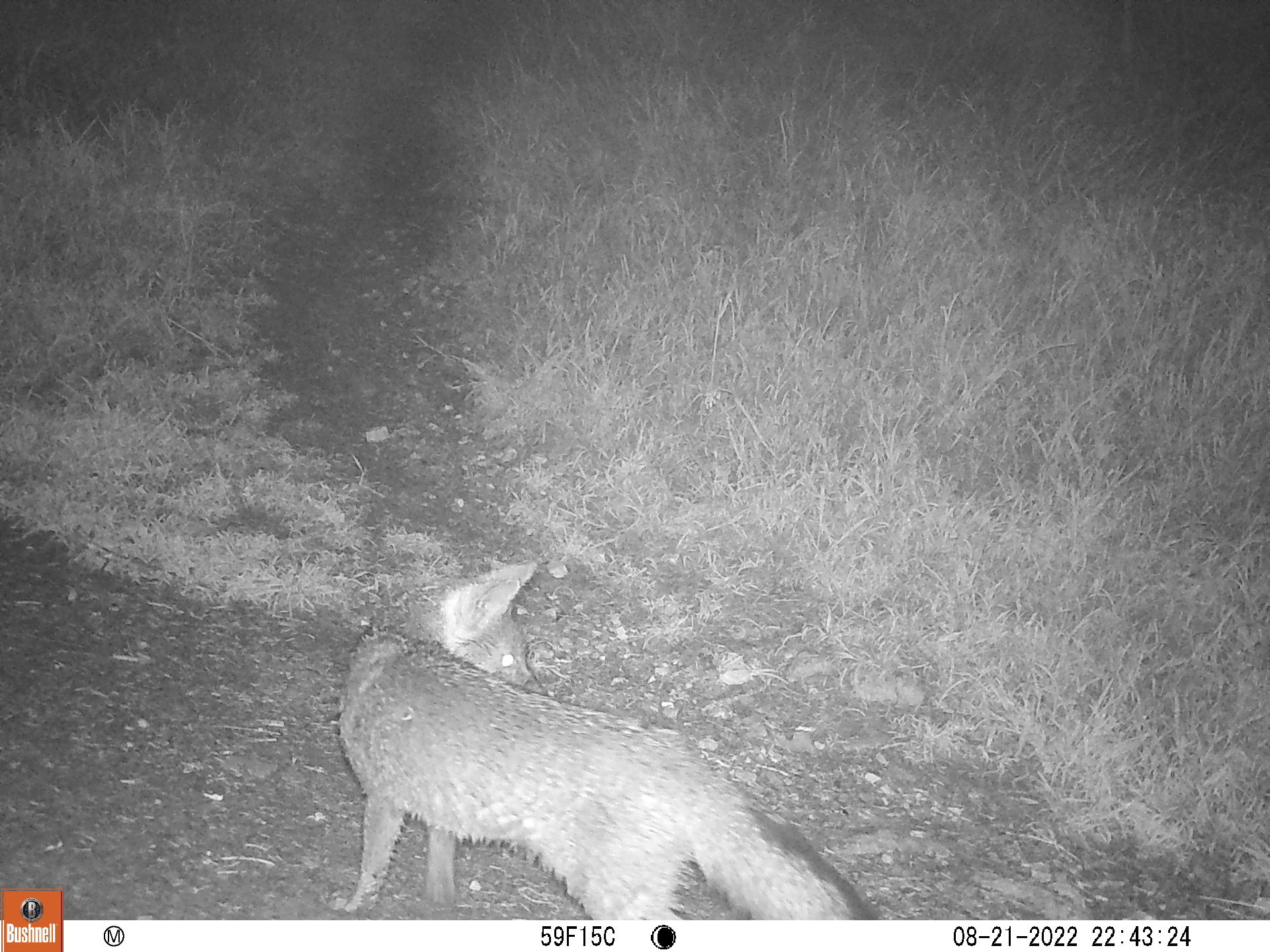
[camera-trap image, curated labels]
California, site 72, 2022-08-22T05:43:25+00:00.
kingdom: Animalia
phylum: Chordata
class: Mammalia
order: Carnivora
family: Canidae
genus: Urocyon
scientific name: Urocyon cinereoargenteus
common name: gray fox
Gray fox (Urocyon cinereoargenteus).